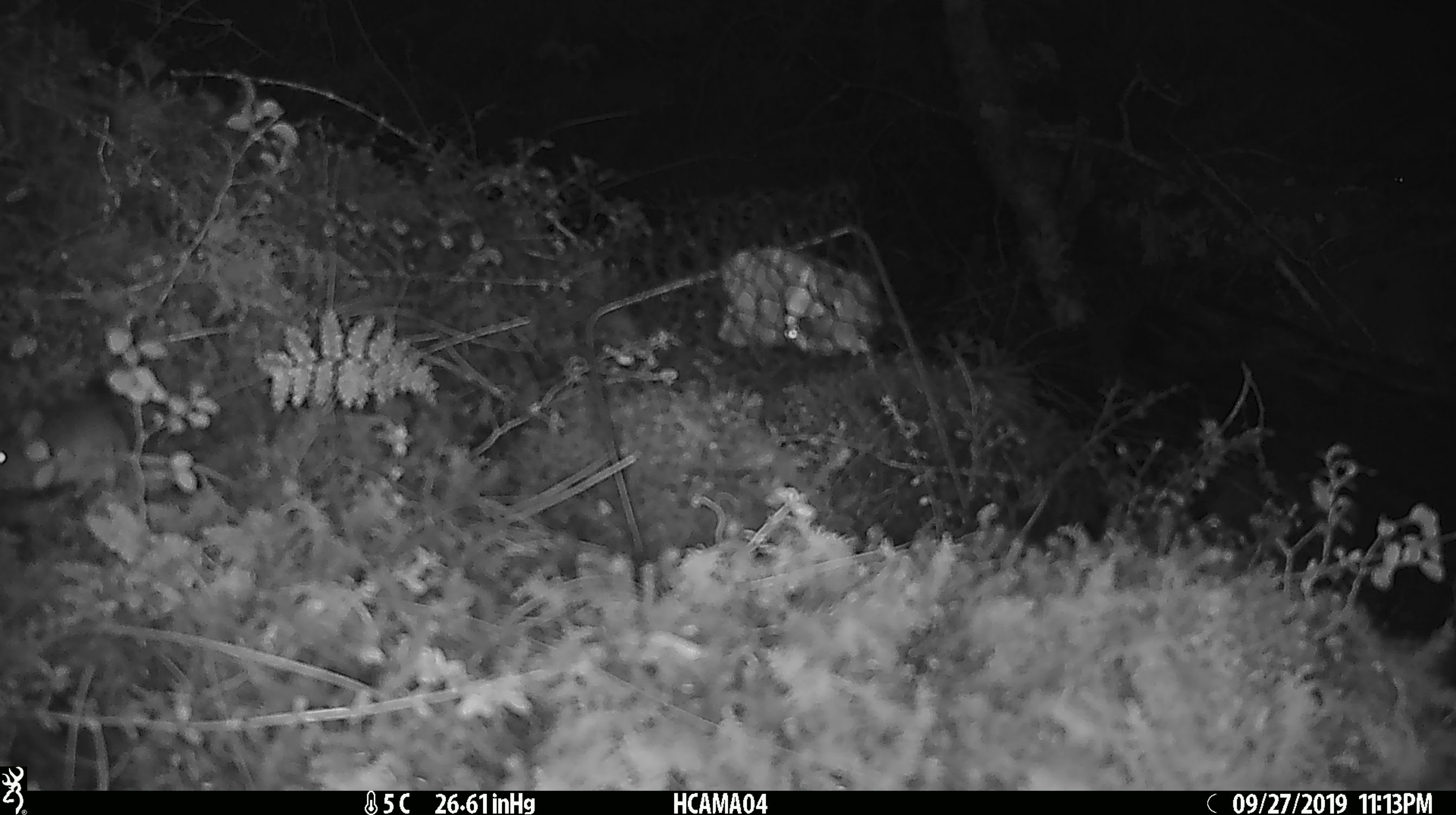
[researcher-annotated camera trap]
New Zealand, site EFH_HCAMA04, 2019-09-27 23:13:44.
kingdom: Animalia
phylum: Chordata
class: Mammalia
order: Rodentia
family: Muridae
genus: Mus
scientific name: Mus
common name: mouse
Mouse (Mus).